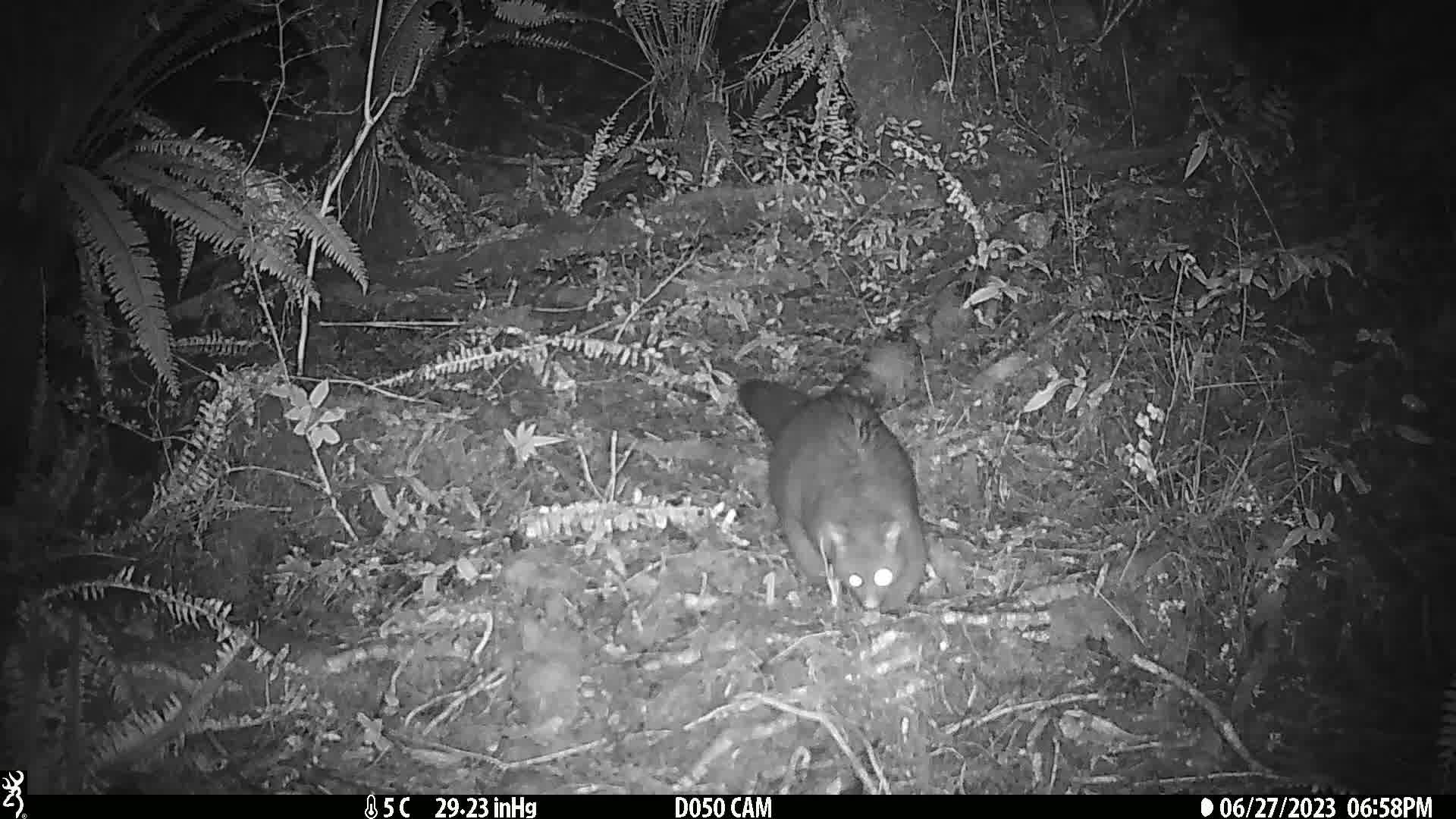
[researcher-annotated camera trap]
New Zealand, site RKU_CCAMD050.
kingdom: Animalia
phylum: Chordata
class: Mammalia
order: Diprotodontia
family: Phalangeridae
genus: Trichosurus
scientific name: Trichosurus vulpecula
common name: common brushtail possum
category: possum